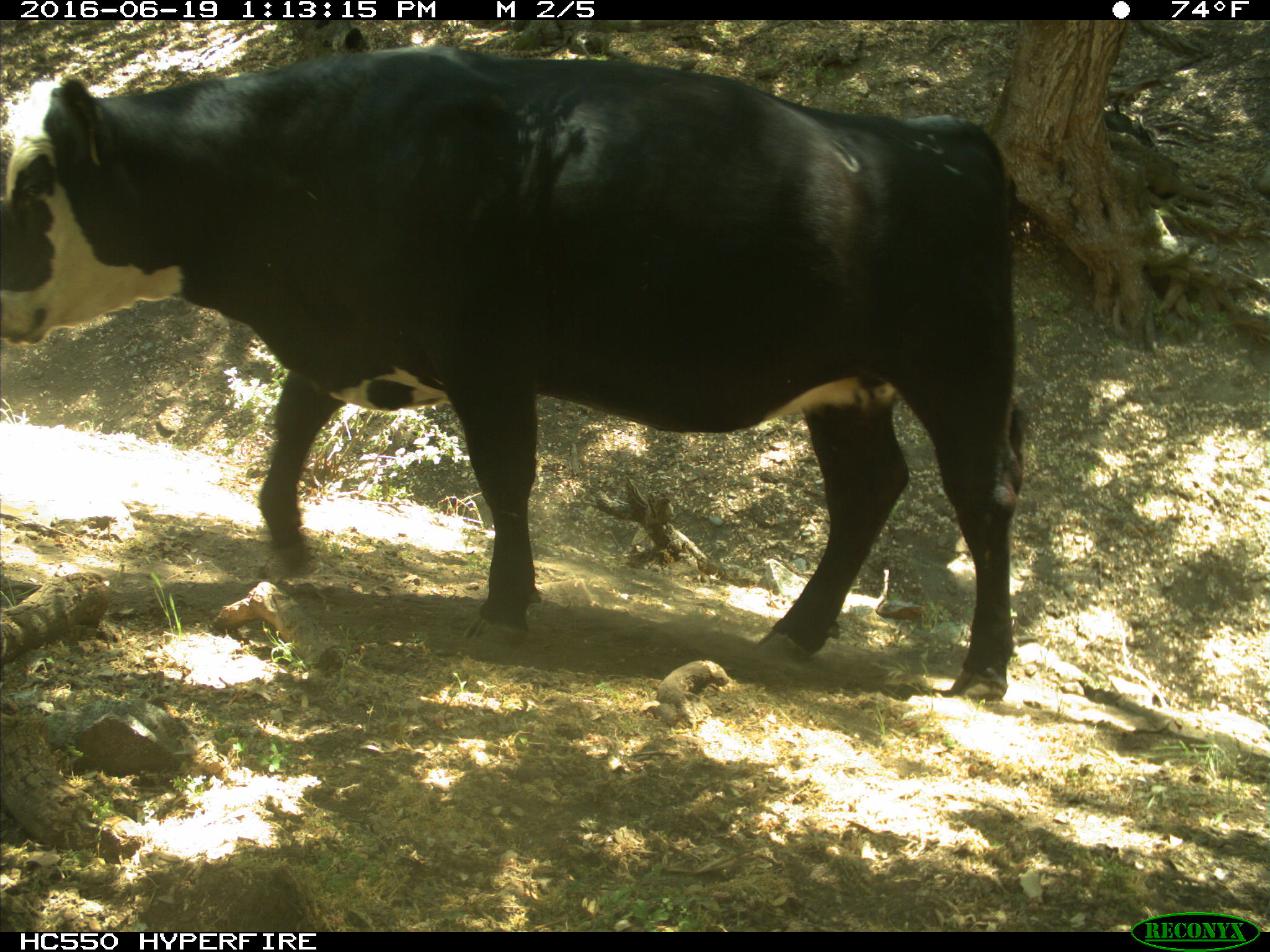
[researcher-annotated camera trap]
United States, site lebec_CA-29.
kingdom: Animalia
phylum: Chordata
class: Mammalia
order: Artiodactyla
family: Bovidae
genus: Bos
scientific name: Bos taurus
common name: domestic cow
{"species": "Bos taurus (domestic cow)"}